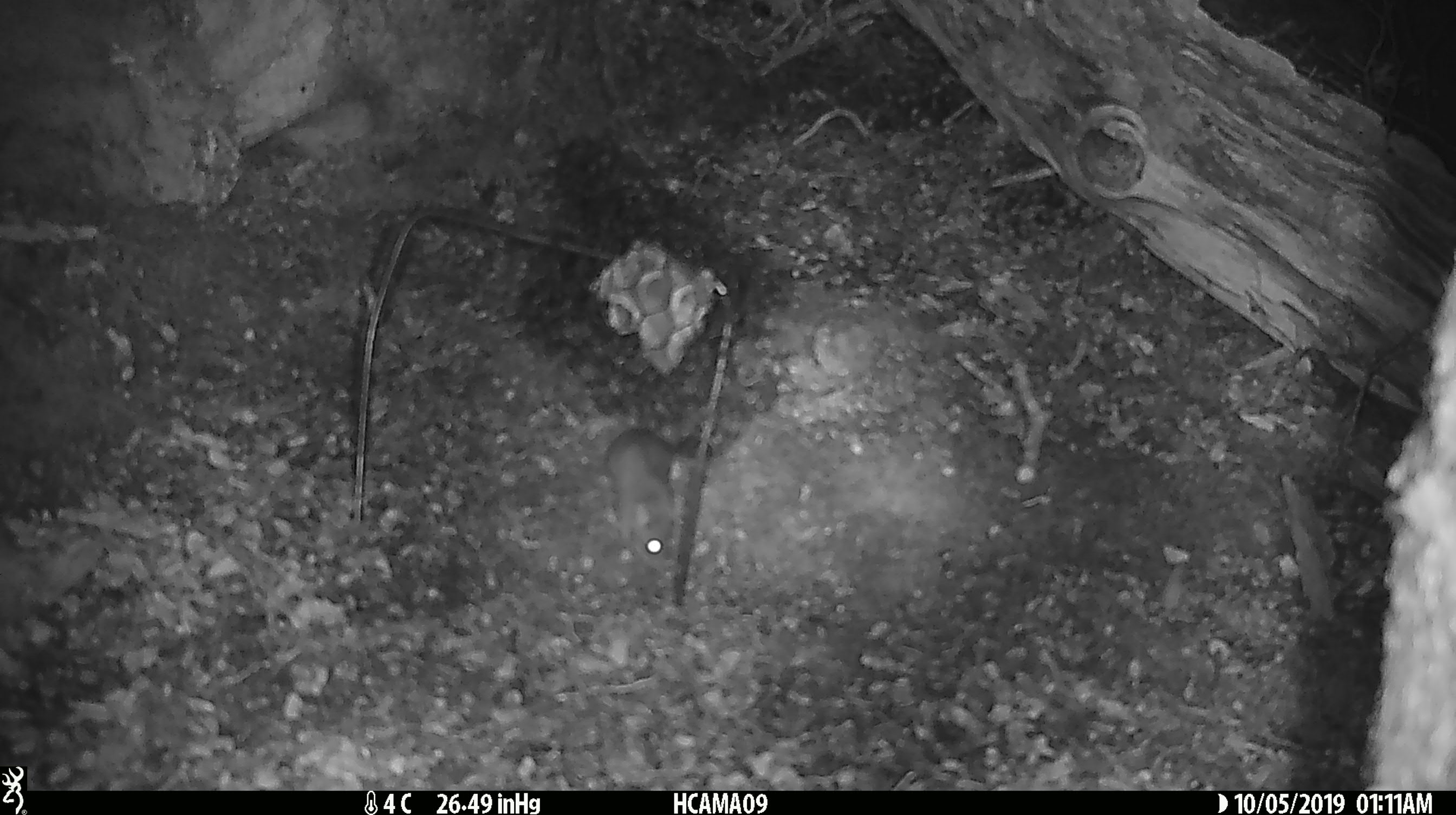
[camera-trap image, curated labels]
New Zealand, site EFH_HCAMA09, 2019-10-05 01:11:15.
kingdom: Animalia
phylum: Chordata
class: Mammalia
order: Rodentia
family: Muridae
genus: Mus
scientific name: Mus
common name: mouse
Mouse (Mus).